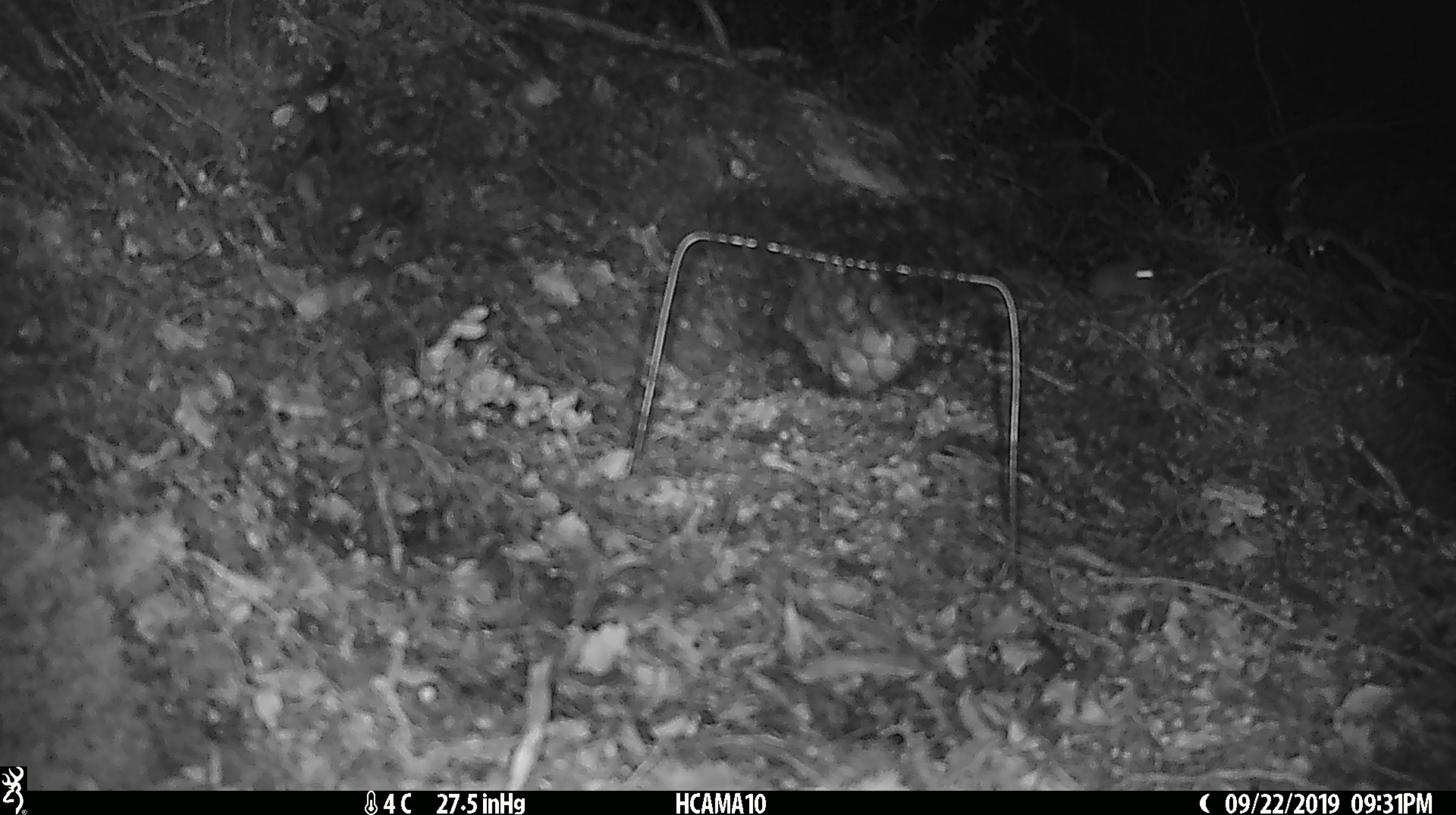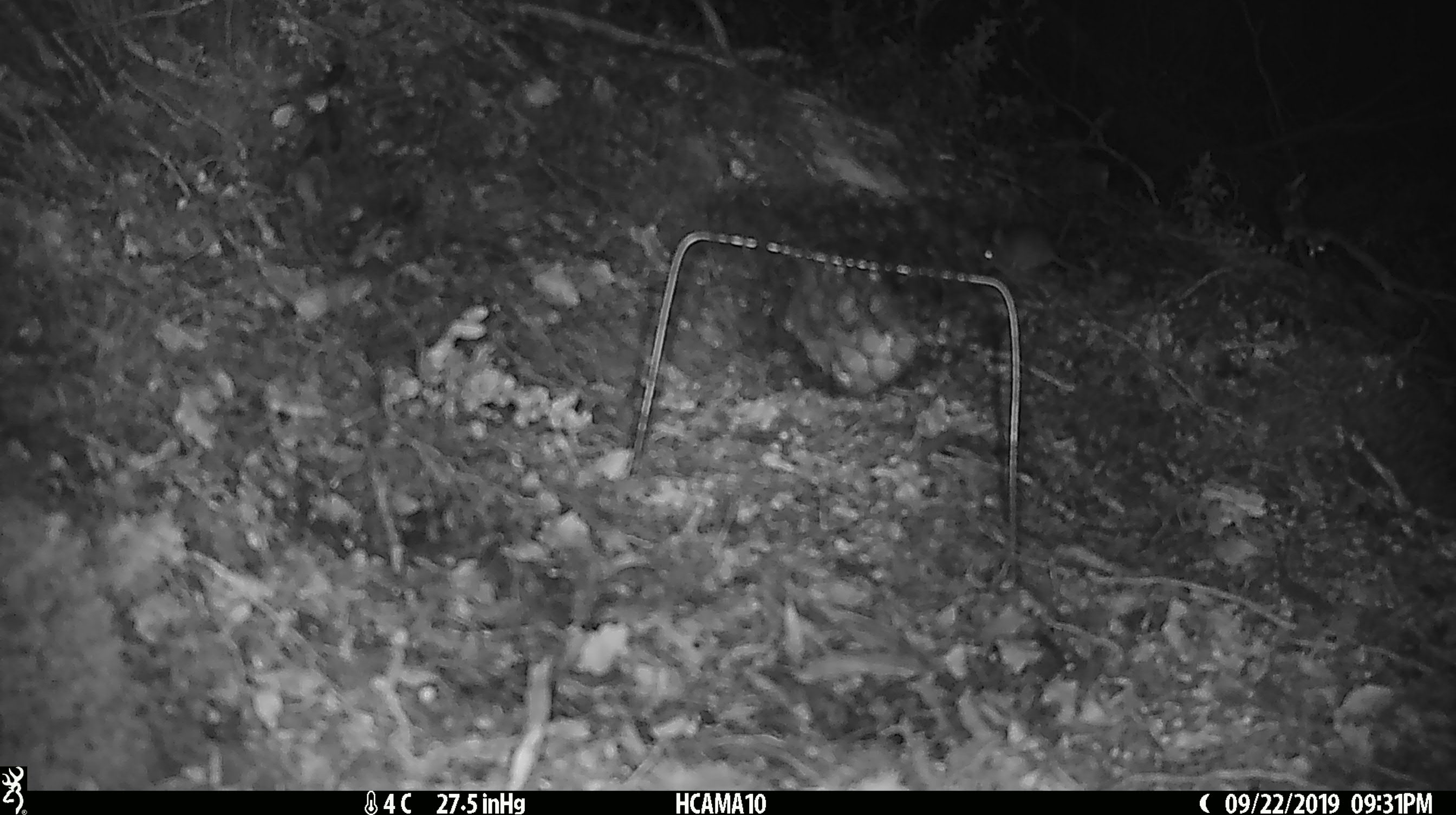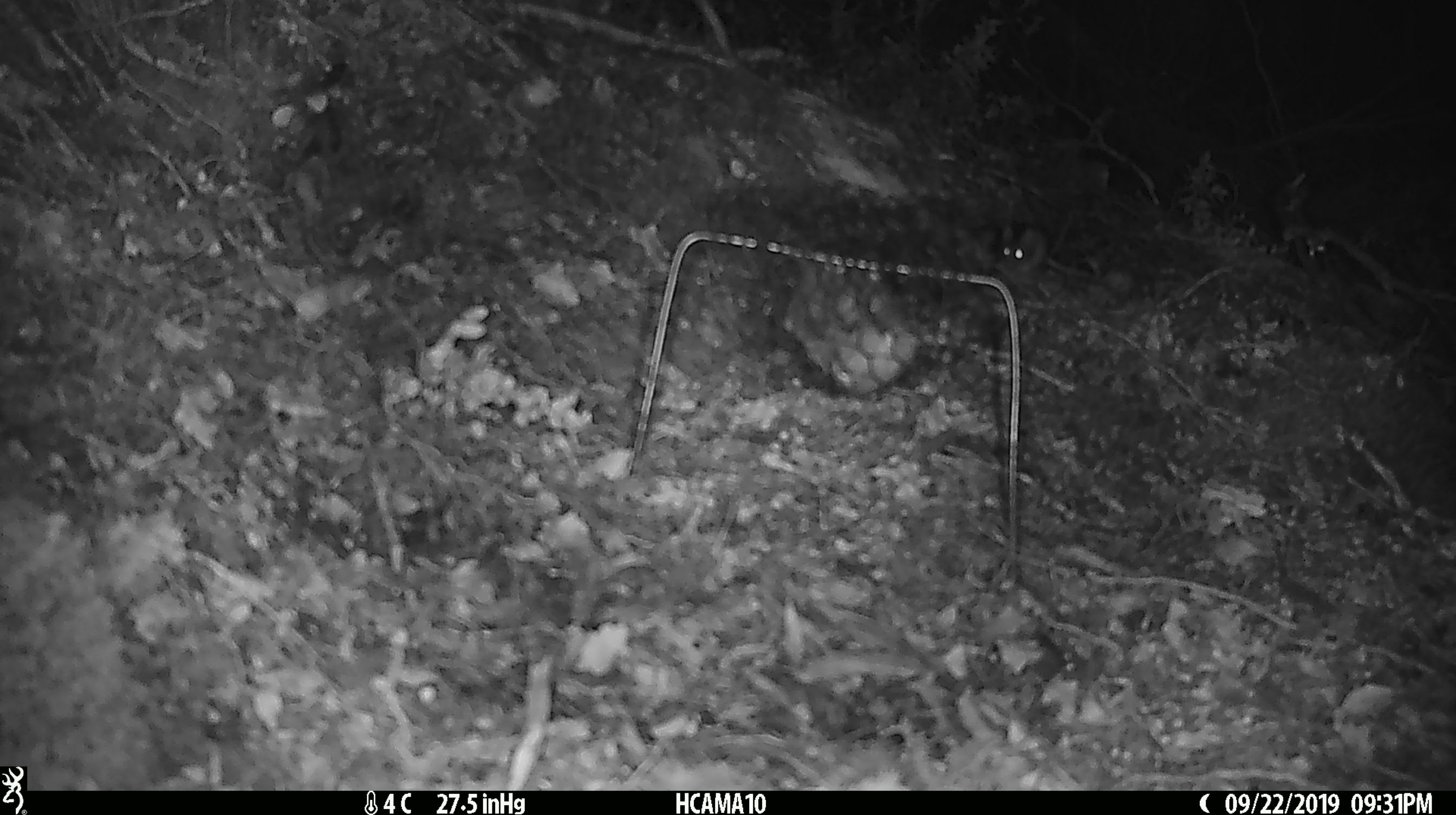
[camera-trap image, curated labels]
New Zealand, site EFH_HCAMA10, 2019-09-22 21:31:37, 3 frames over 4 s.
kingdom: Animalia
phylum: Chordata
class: Mammalia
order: Rodentia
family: Muridae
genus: Mus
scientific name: Mus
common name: mouse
Mouse (Mus).